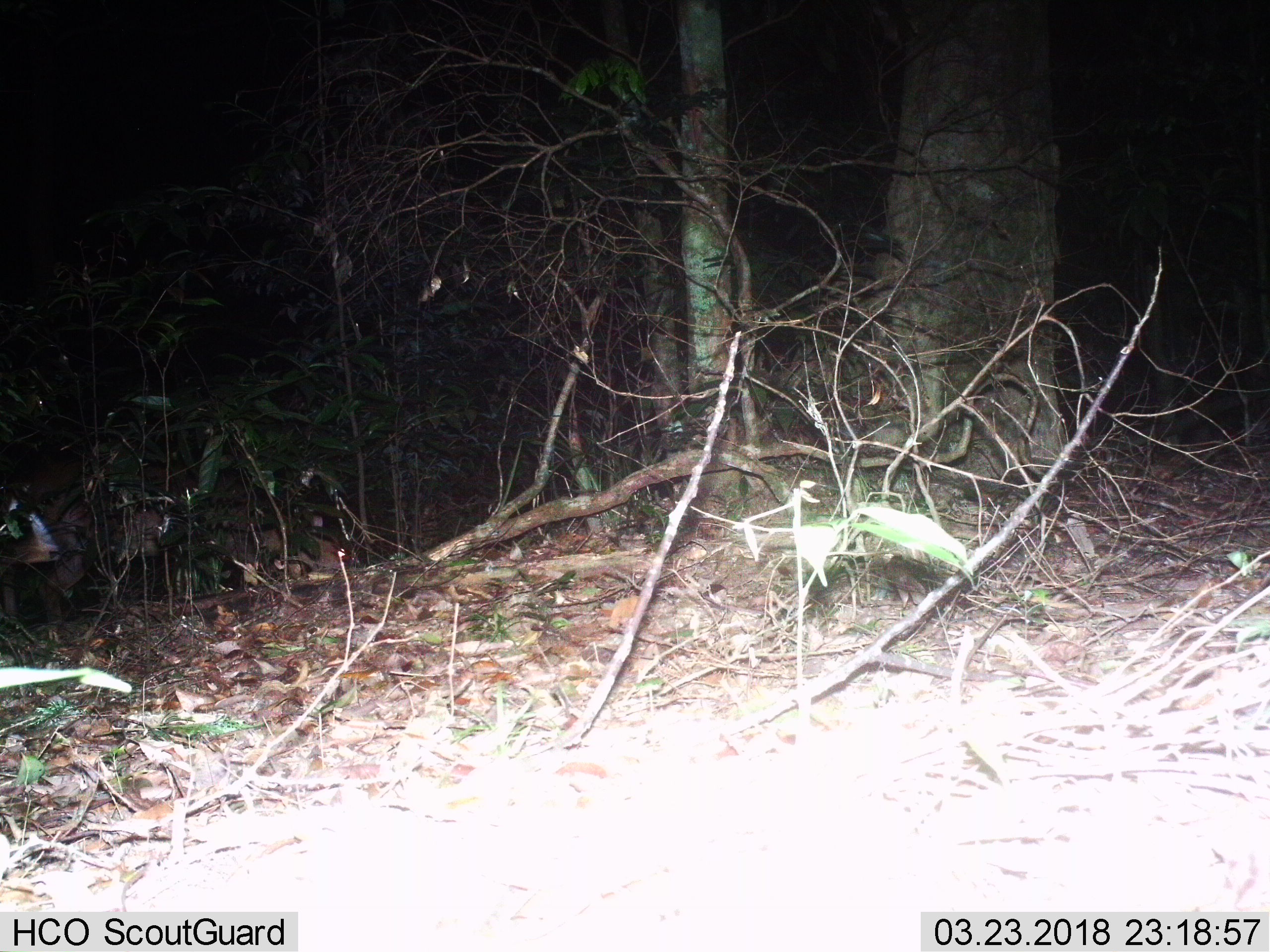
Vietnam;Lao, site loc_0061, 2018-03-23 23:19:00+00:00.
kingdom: Animalia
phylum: Chordata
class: Mammalia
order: Artiodactyla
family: Cervidae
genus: Muntiacus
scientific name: Muntiacus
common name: muntjacs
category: unidentified muntjac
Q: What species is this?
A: Unidentified muntjac (muntjacs) (Muntiacus).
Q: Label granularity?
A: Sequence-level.